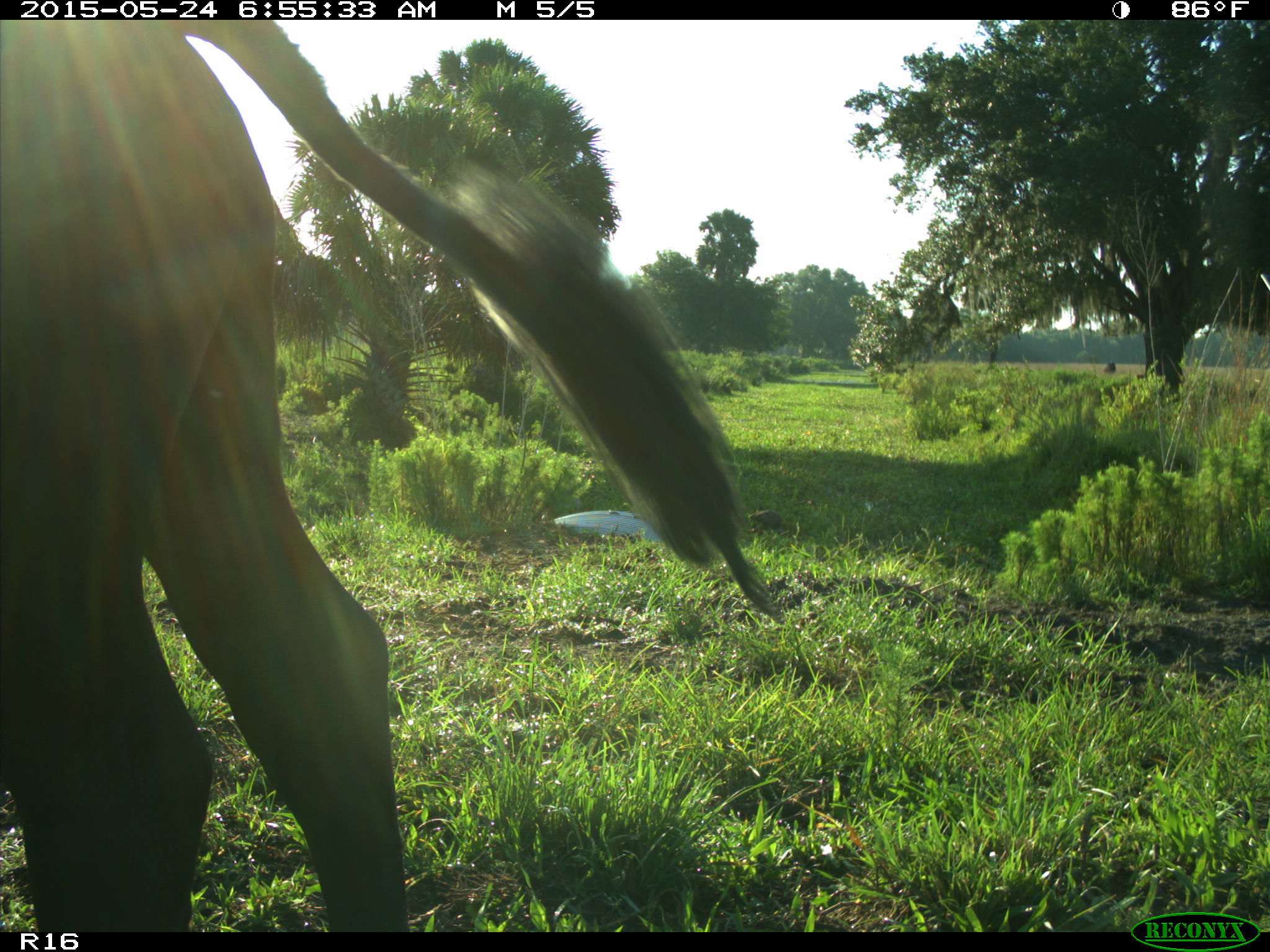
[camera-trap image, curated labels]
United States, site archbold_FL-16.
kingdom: Animalia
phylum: Chordata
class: Mammalia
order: Artiodactyla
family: Bovidae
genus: Bos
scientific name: Bos taurus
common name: domestic cow